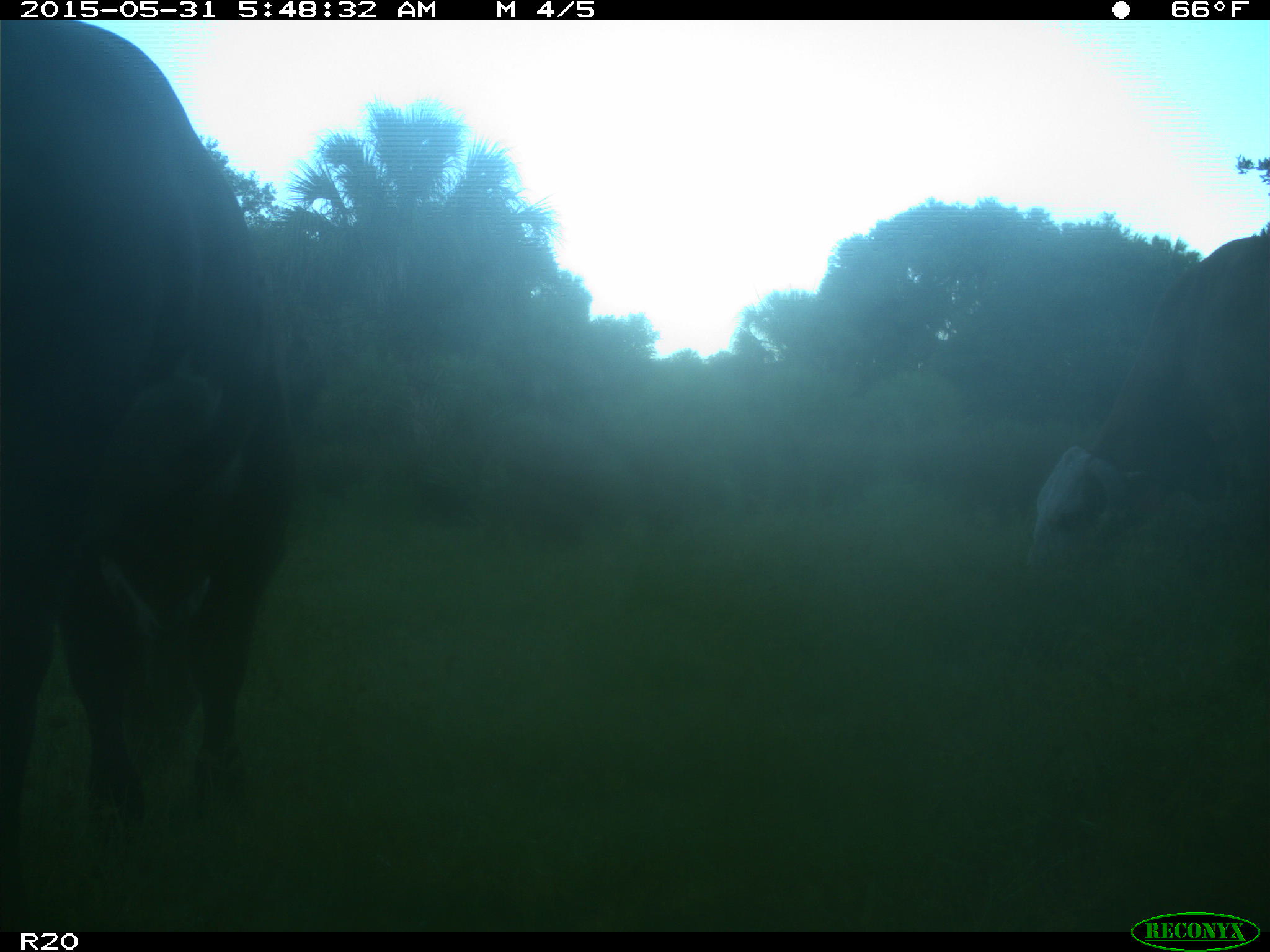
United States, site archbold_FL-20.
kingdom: Animalia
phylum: Chordata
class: Mammalia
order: Artiodactyla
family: Bovidae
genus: Bos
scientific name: Bos taurus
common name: domestic cow